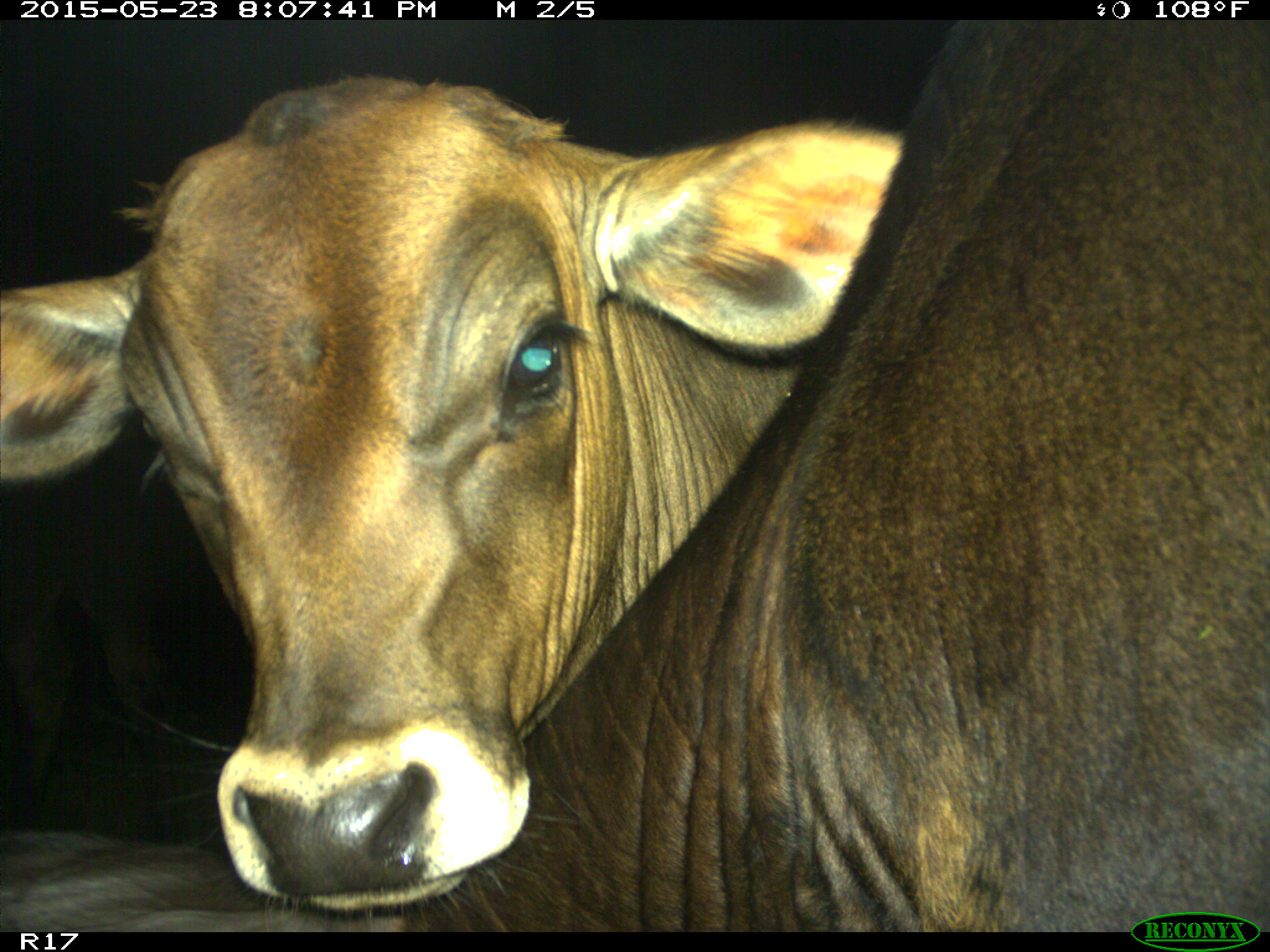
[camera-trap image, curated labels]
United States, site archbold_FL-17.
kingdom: Animalia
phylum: Chordata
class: Mammalia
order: Artiodactyla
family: Bovidae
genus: Bos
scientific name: Bos taurus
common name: domestic cow